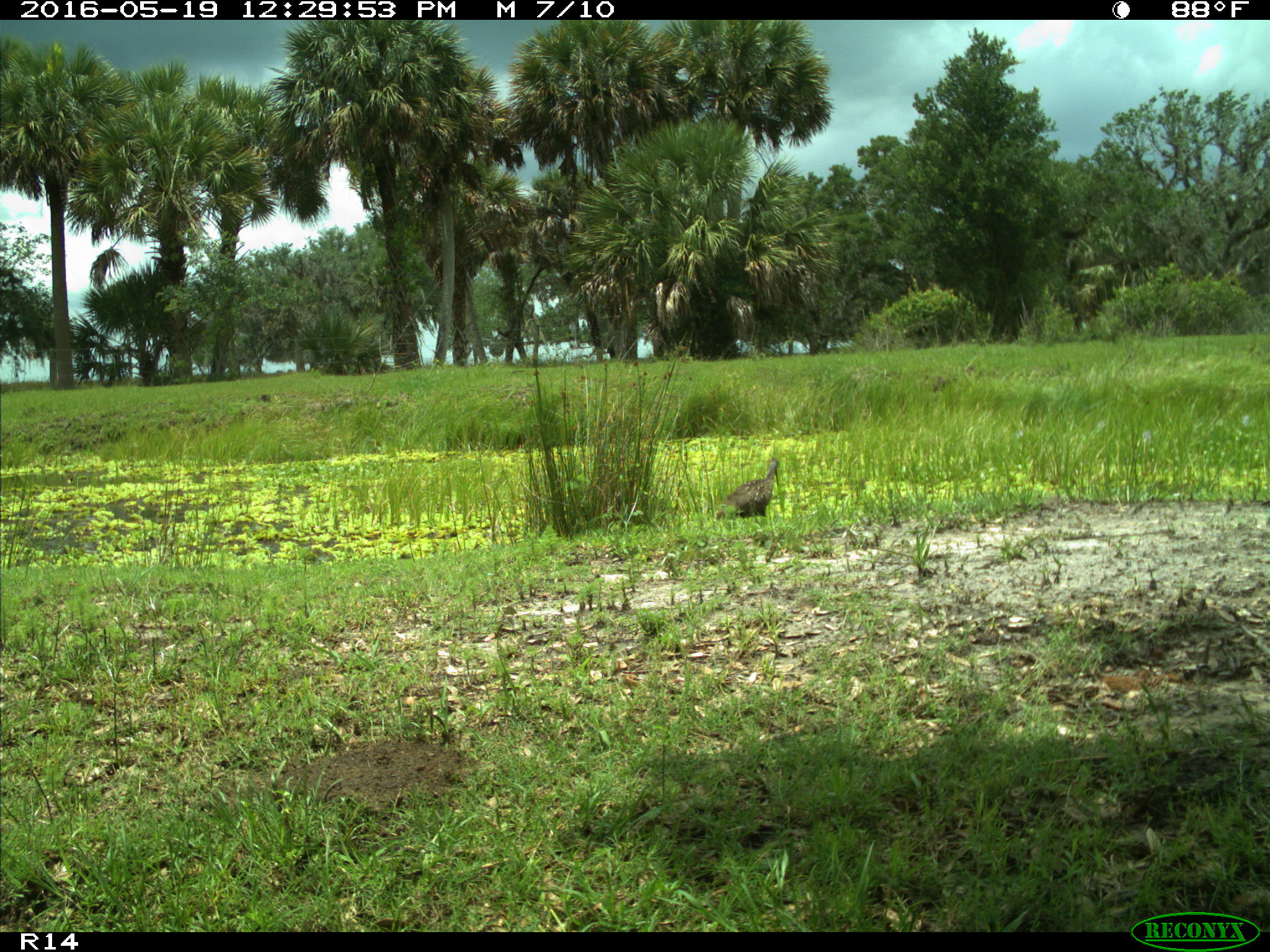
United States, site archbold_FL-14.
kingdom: Animalia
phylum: Chordata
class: Aves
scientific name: Aves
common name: birds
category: unidentified bird